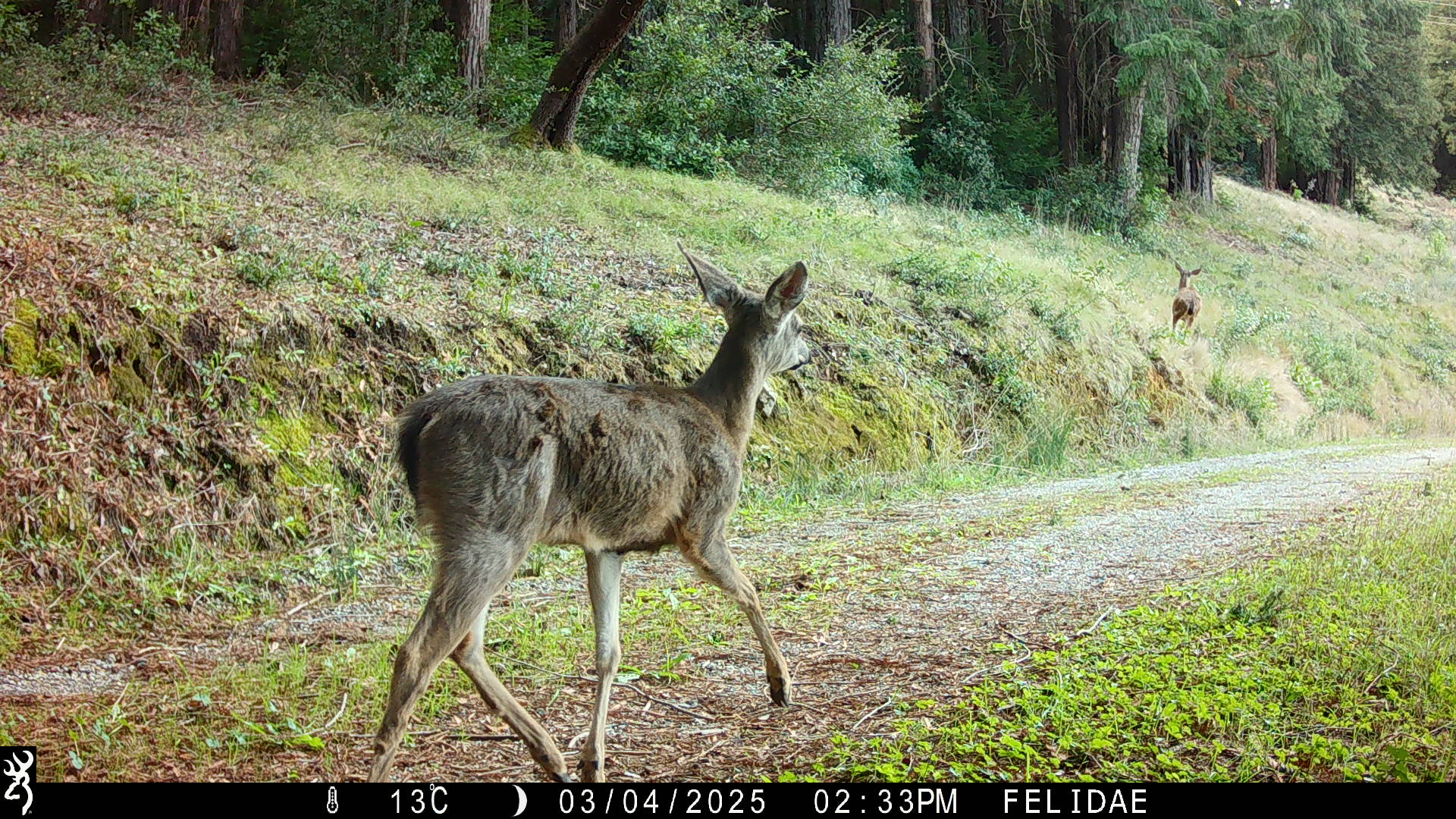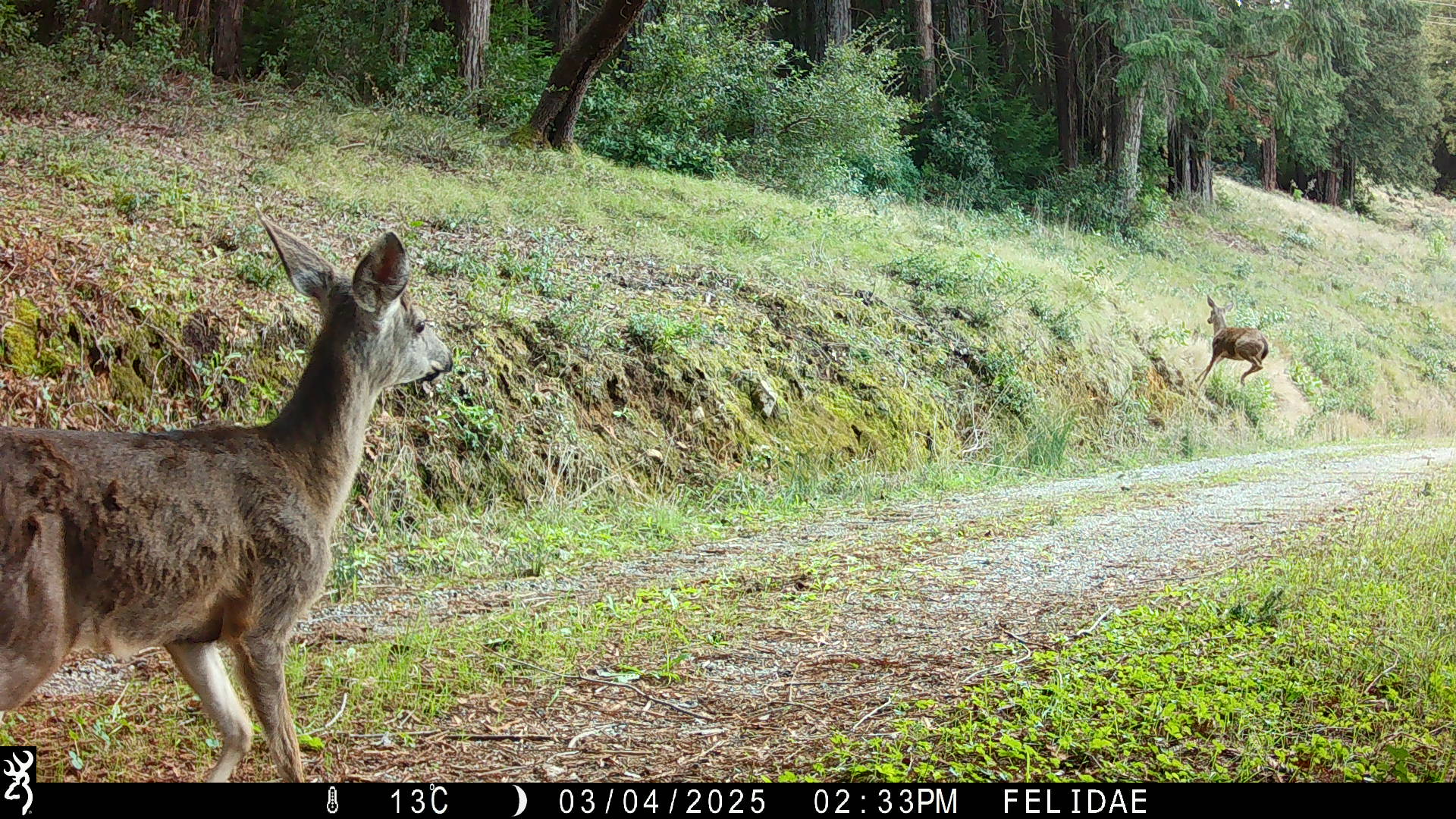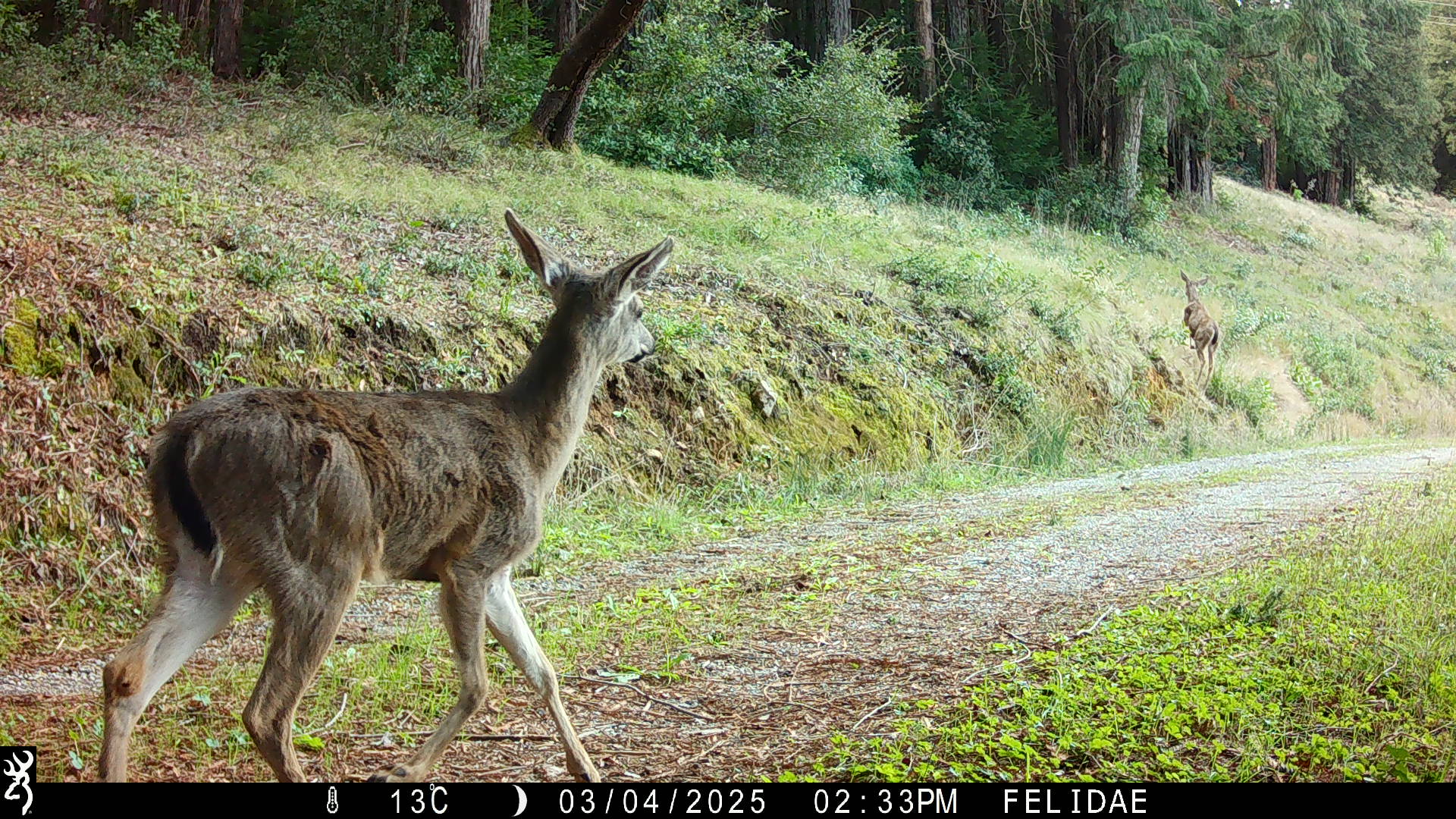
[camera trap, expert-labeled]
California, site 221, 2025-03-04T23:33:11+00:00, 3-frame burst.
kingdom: Animalia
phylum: Chordata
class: Mammalia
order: Artiodactyla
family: Cervidae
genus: Odocoileus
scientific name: Odocoileus hemionus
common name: mule deer